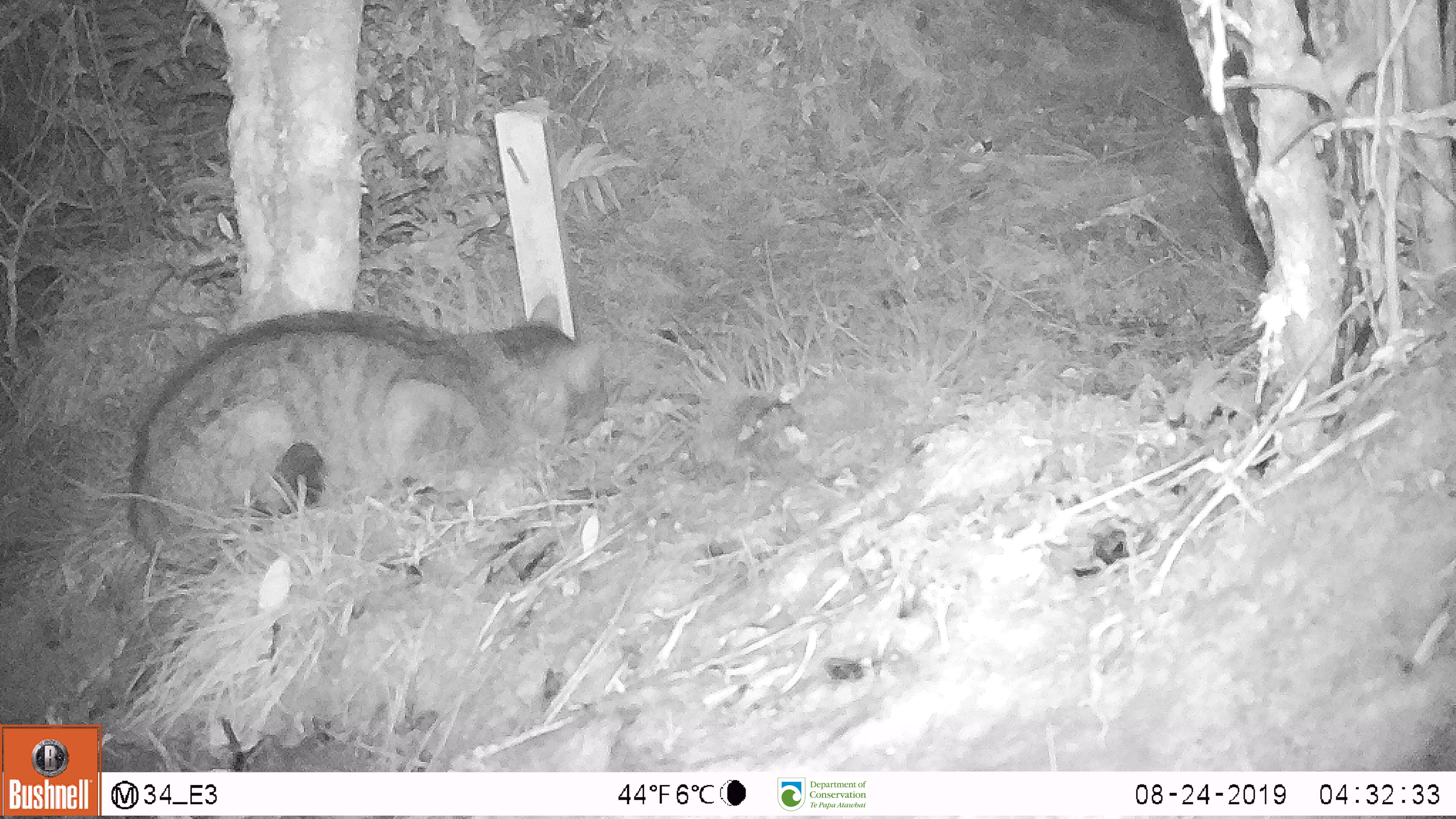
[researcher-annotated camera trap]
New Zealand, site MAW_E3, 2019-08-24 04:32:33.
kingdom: Animalia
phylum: Chordata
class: Mammalia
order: Carnivora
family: Felidae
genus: Felis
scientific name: Felis catus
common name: domestic cat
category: cat